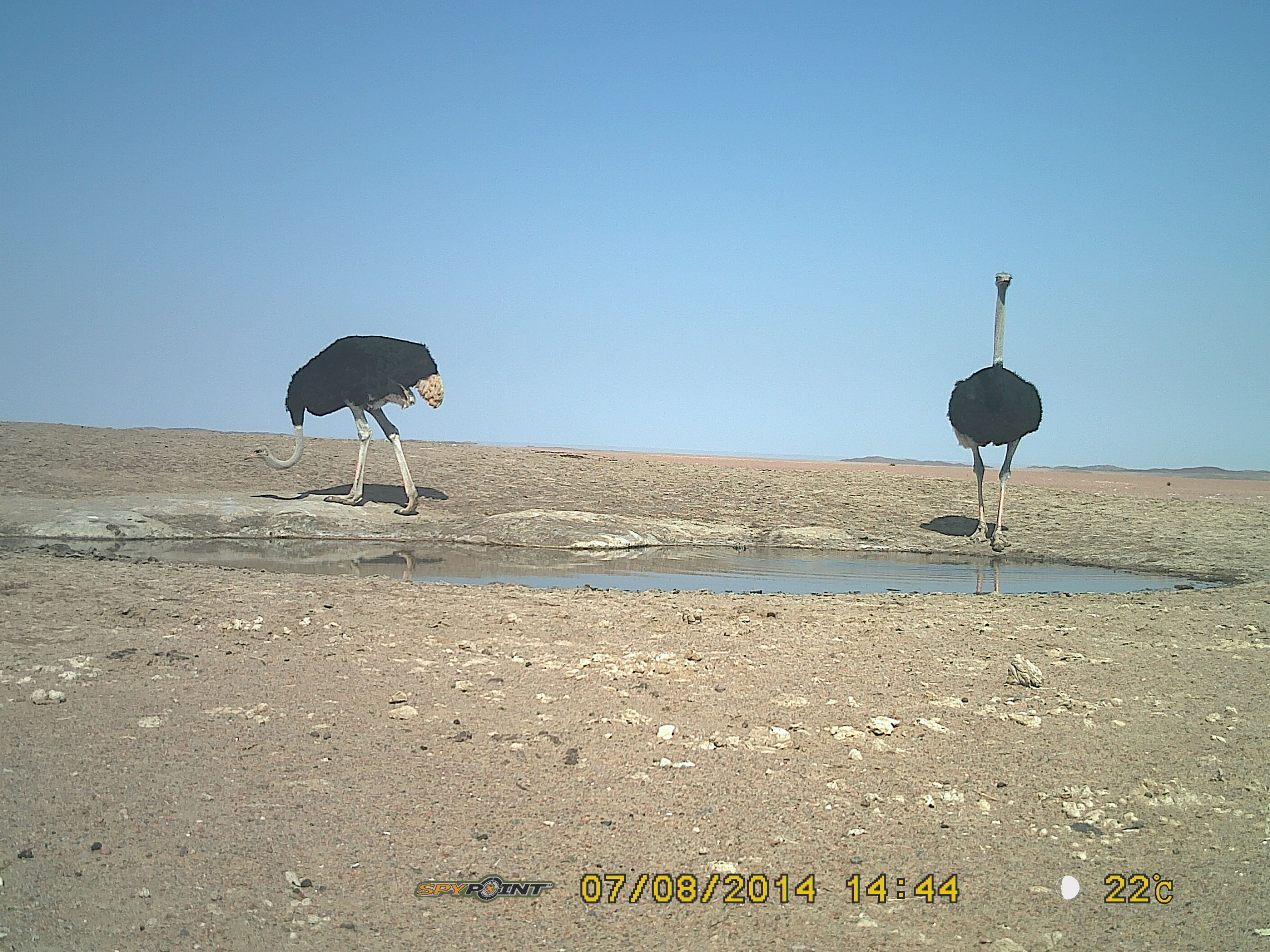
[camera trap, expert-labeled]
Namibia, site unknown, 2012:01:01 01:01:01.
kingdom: Animalia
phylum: Chordata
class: Aves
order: Struthioniformes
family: Struthionidae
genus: Struthio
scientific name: Struthio camelus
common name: common ostrich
Struthio camelus (common ostrich).